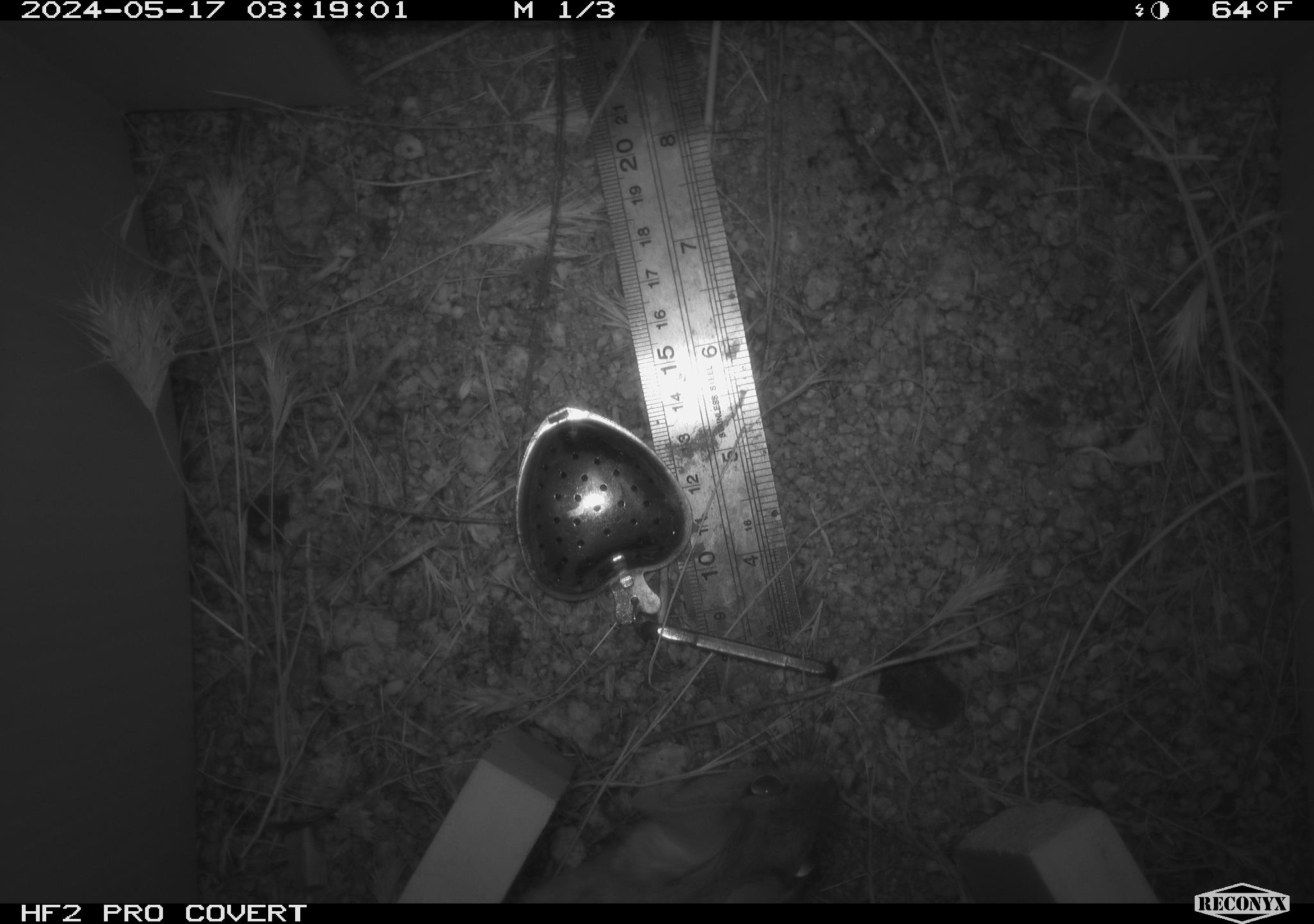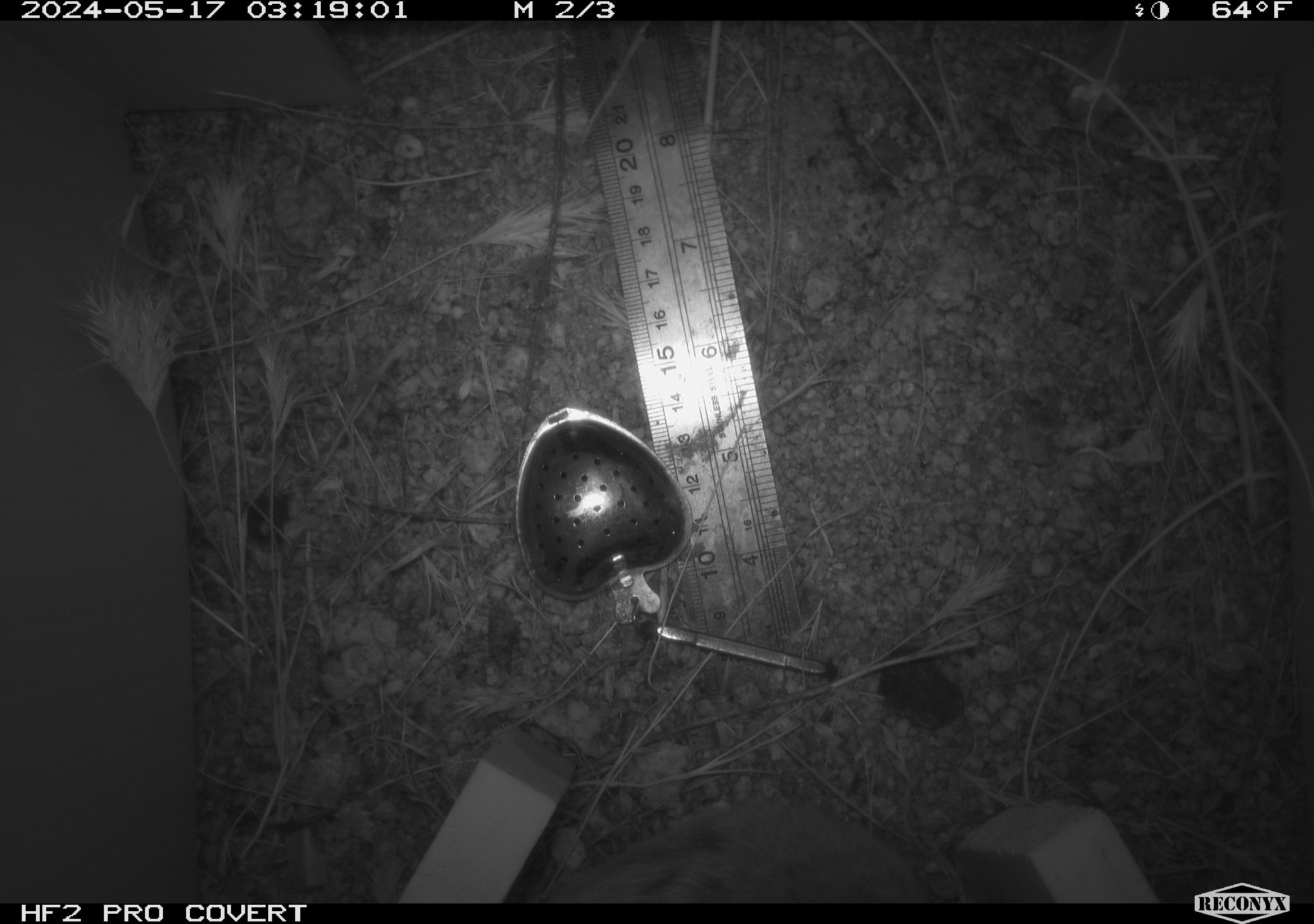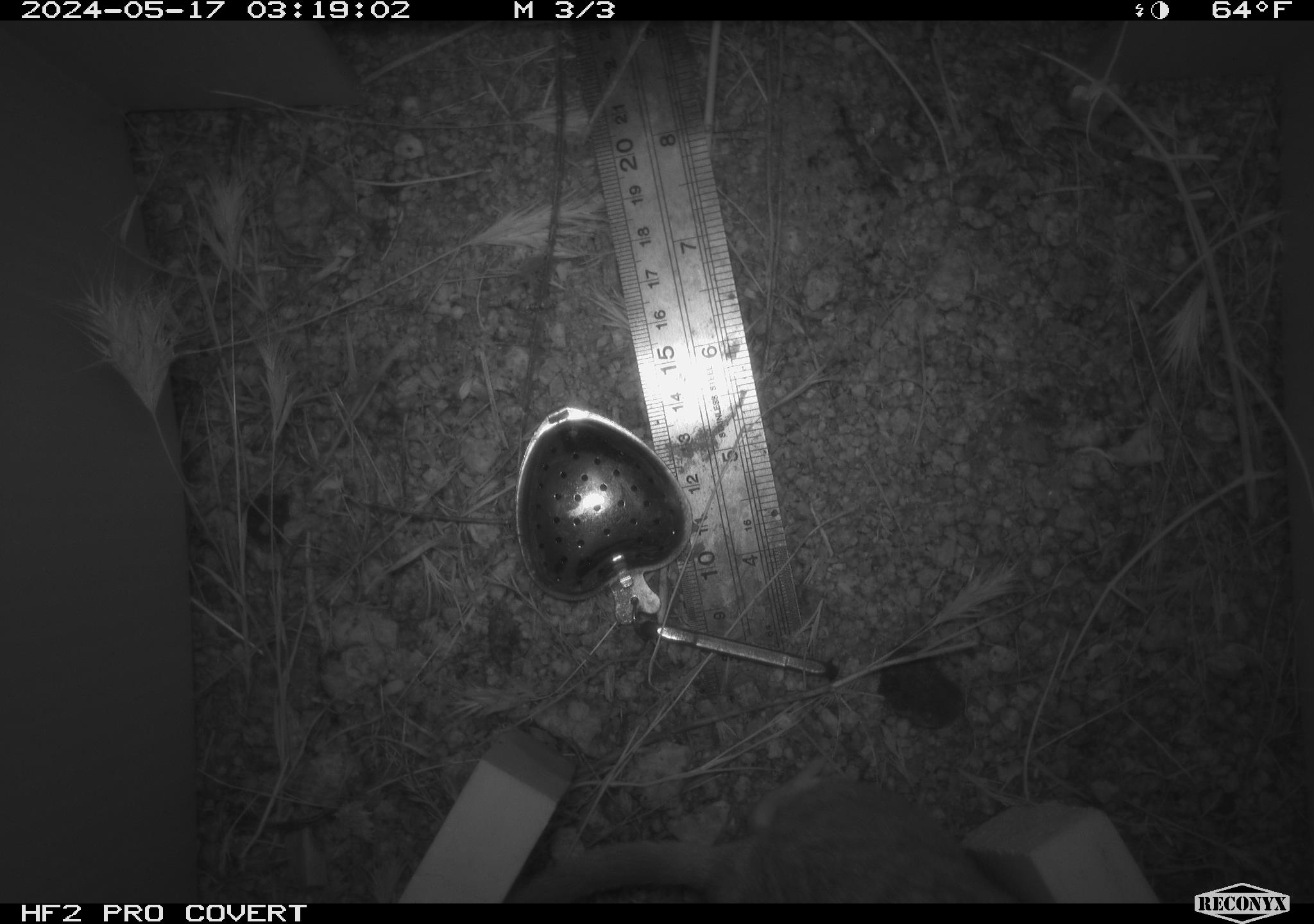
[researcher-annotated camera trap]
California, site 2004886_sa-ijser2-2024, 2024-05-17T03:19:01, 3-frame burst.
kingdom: Animalia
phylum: Chordata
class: Mammalia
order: Rodentia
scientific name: Rodentia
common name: woodrat or rat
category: woodrat or rat species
Woodrat or rat species (woodrat or rat) (Rodentia).